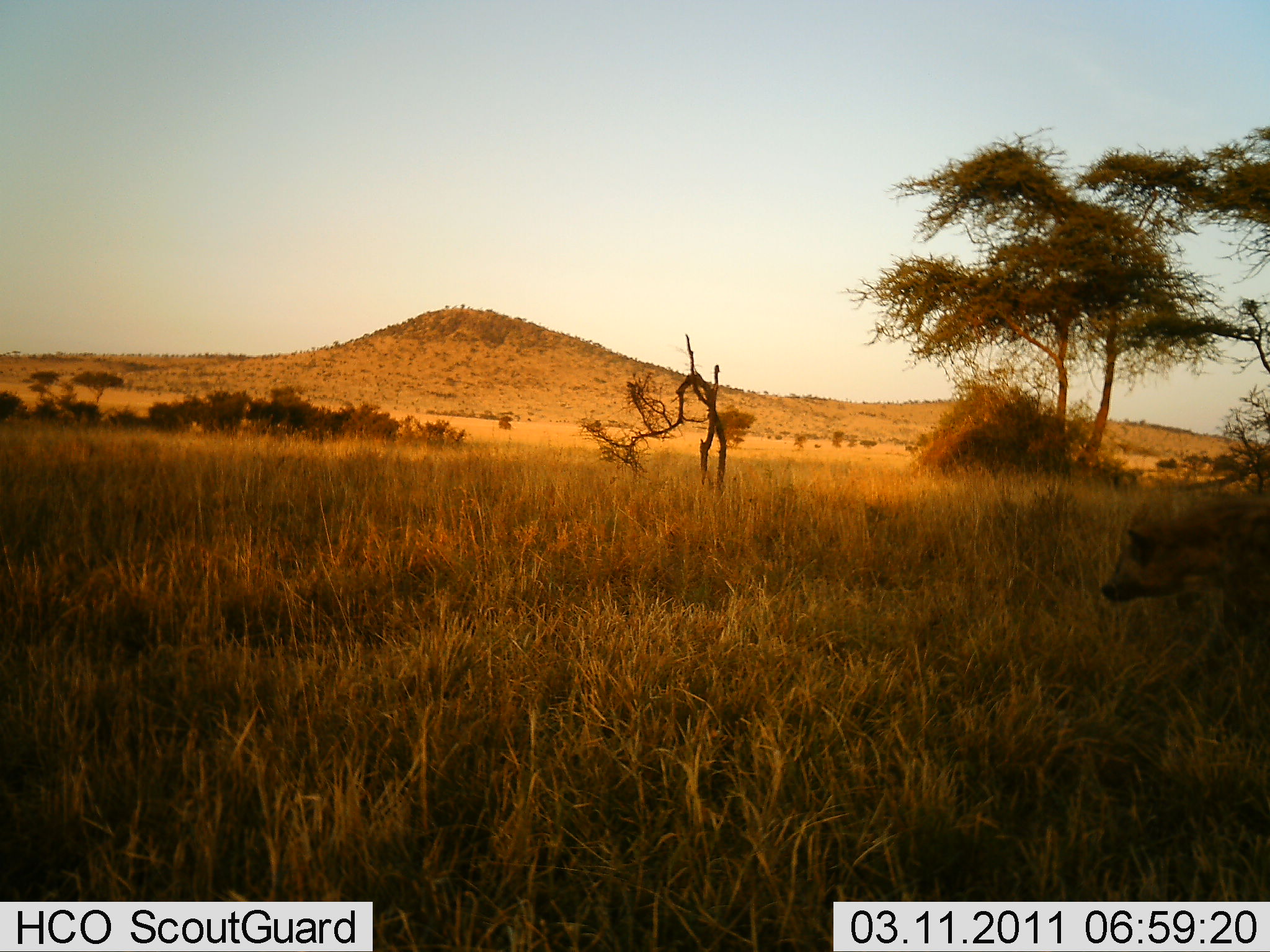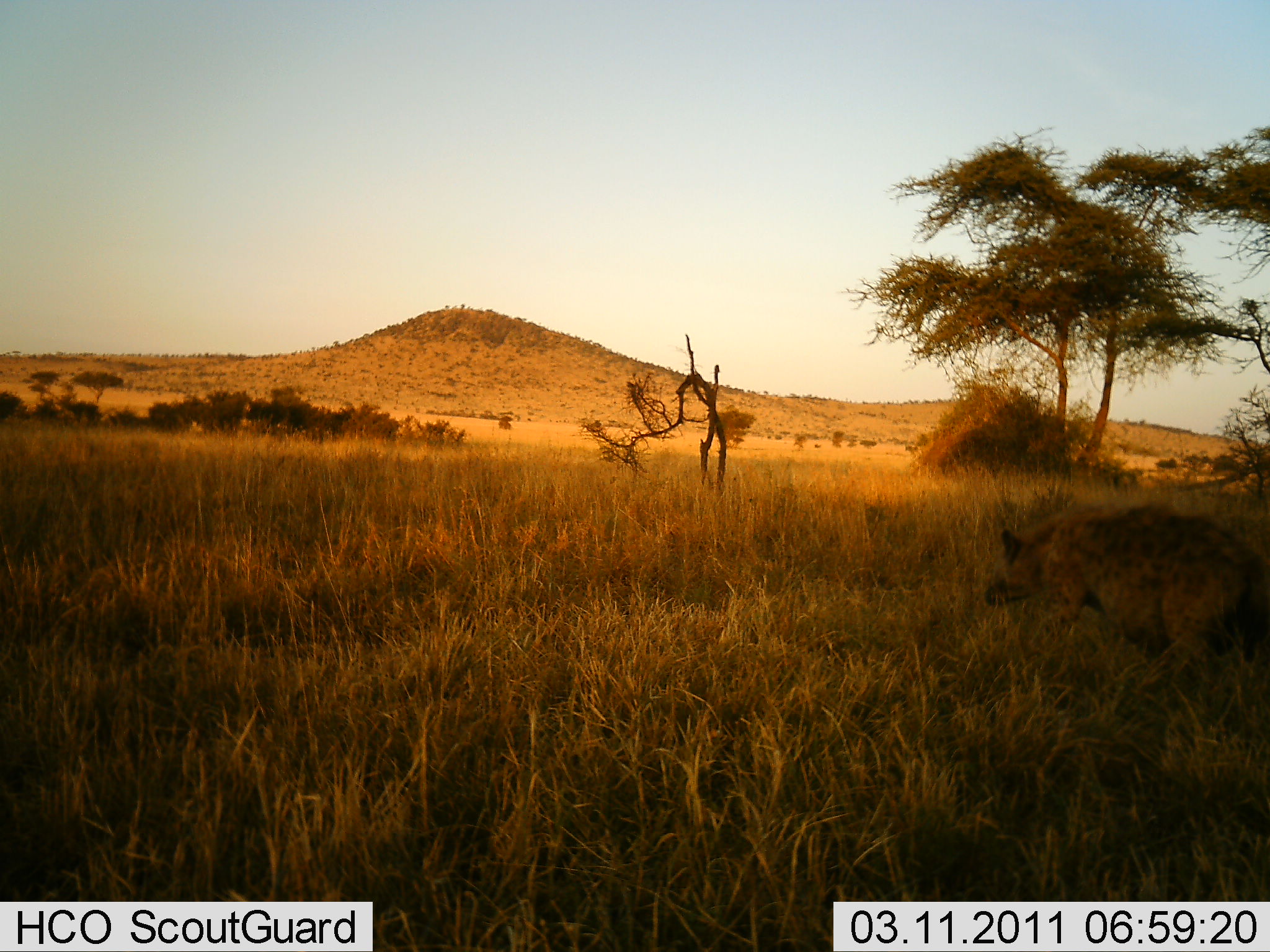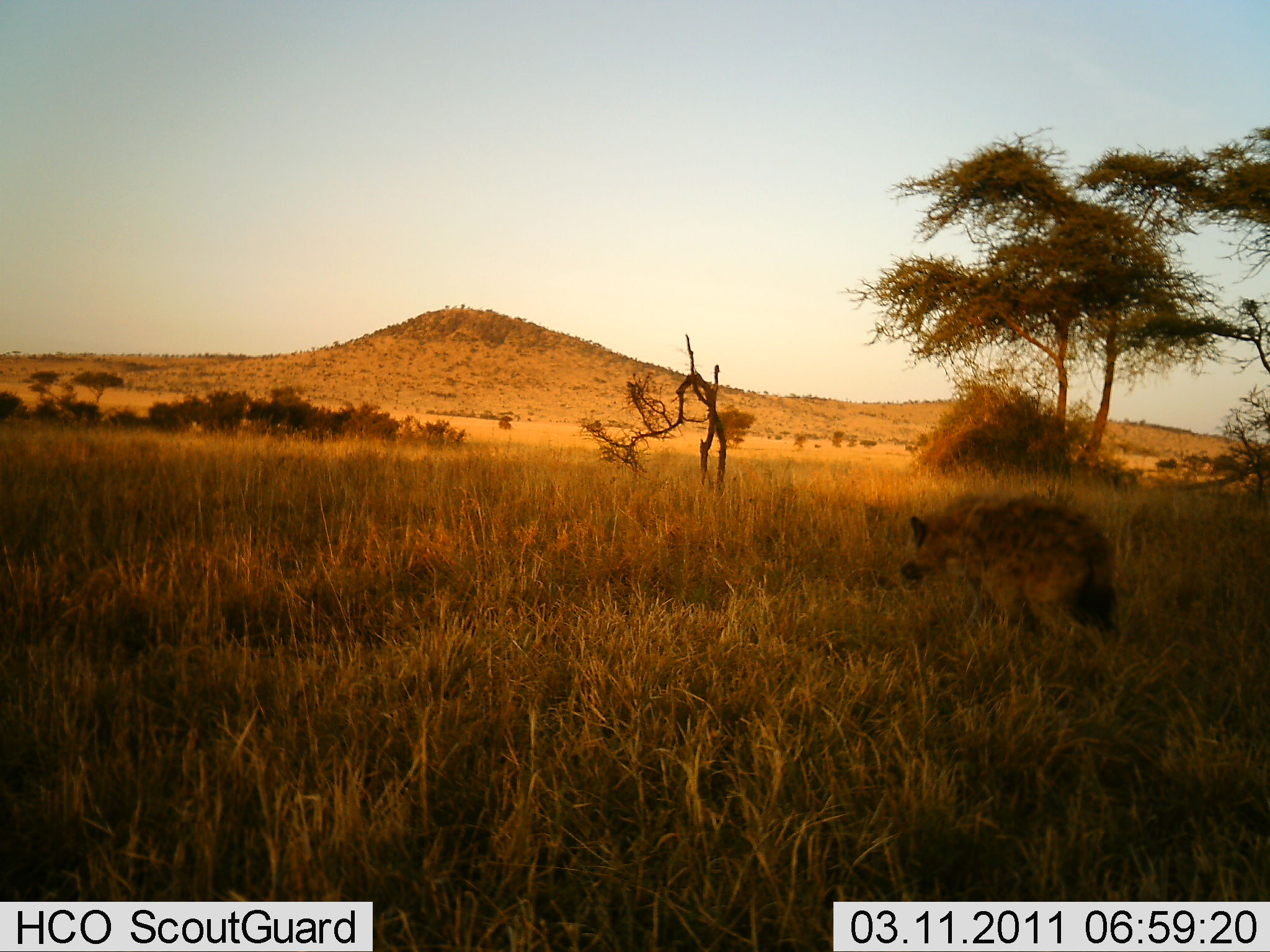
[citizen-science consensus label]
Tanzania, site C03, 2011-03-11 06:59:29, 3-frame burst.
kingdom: Animalia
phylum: Chordata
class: Mammalia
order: Carnivora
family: Hyaenidae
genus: Crocuta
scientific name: Crocuta crocuta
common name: spotted hyena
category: hyenaspotted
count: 1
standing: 8%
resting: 0%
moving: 100%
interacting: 0%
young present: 0%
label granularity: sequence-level